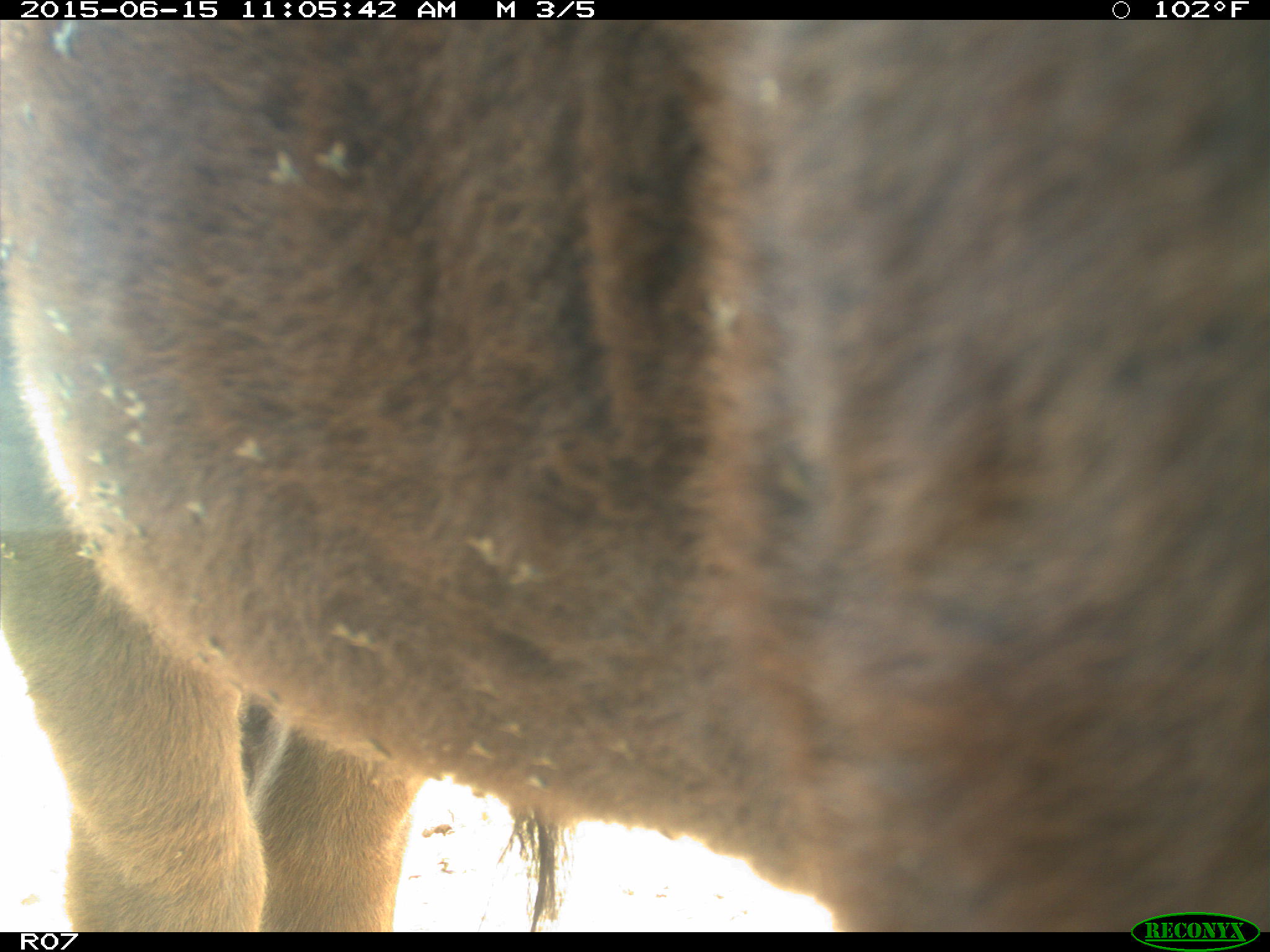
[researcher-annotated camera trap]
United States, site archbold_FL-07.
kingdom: Animalia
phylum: Chordata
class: Mammalia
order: Artiodactyla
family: Bovidae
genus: Bos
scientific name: Bos taurus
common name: domestic cow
Bos taurus (domestic cow).